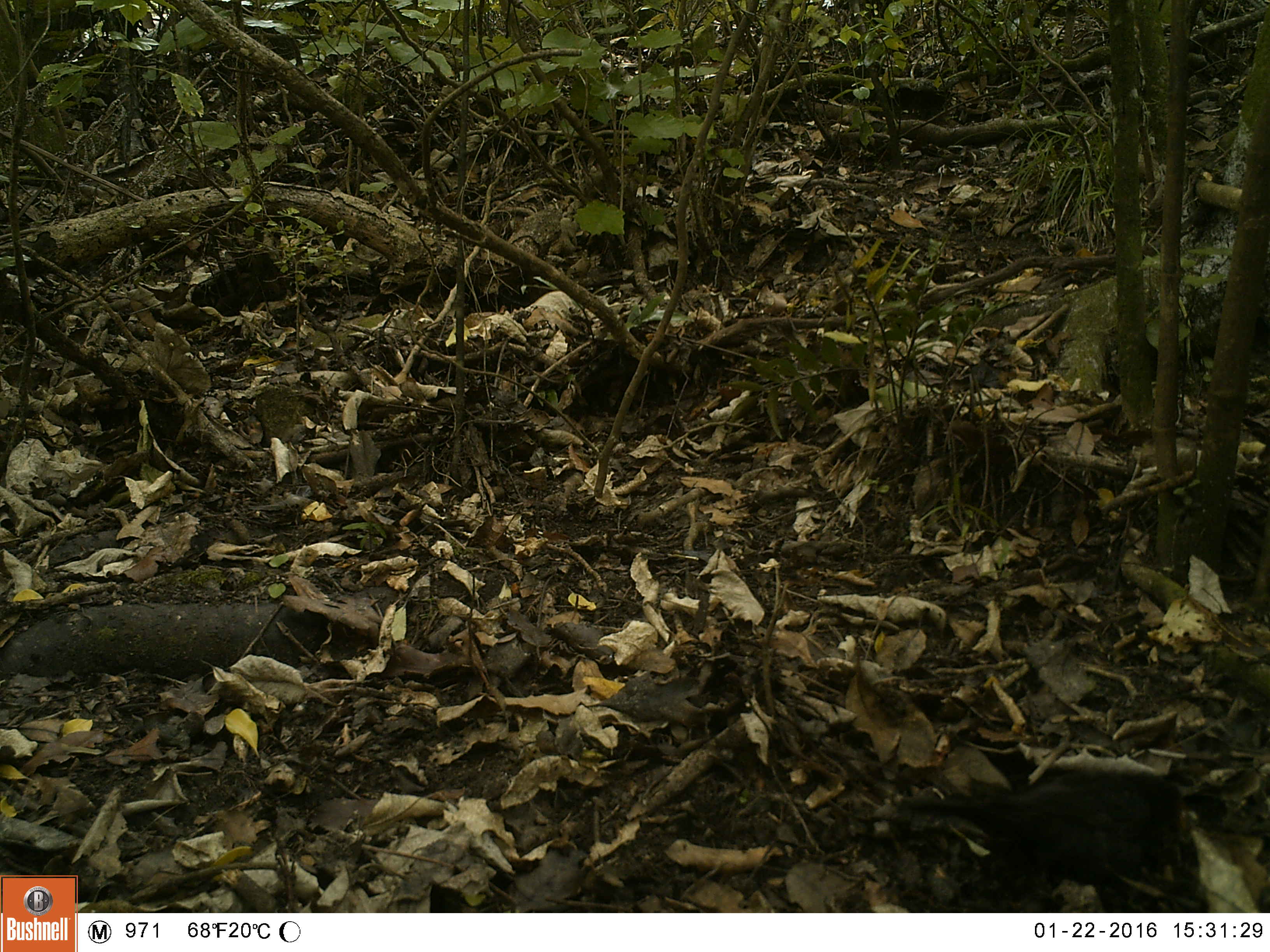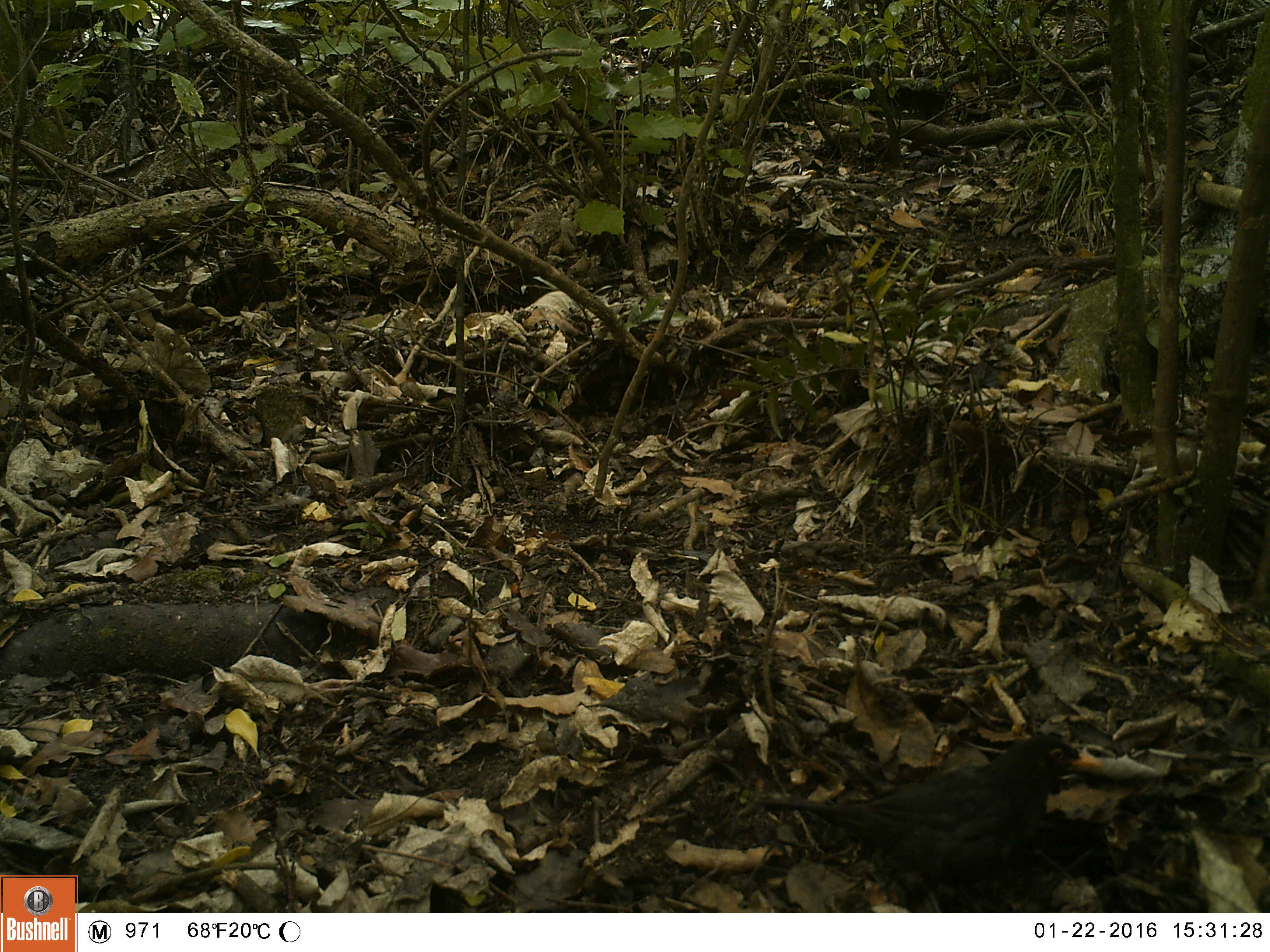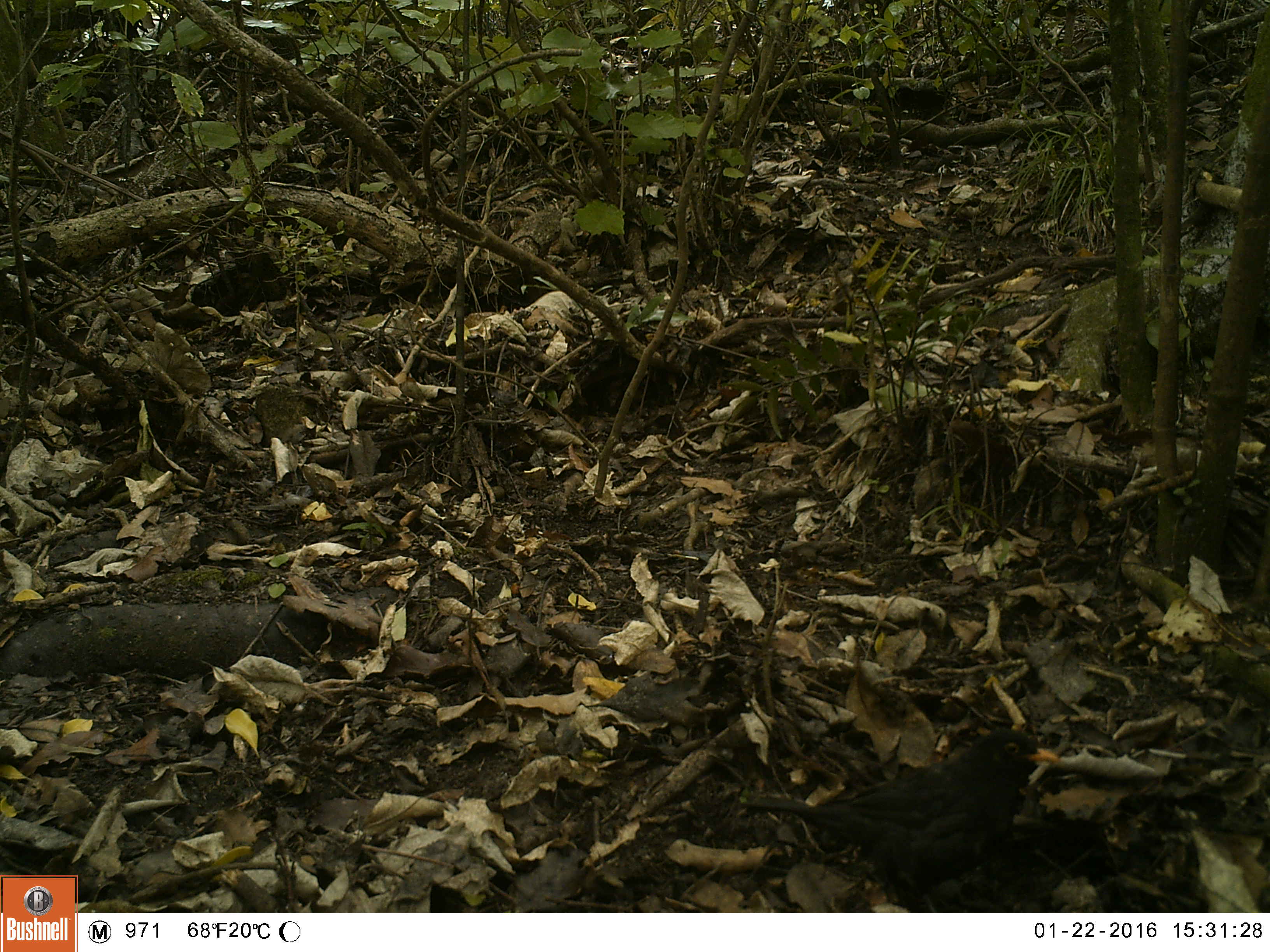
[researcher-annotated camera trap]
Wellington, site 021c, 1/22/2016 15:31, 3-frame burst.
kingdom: Animalia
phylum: Chordata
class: Aves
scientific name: Aves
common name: bird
Bird (Aves).